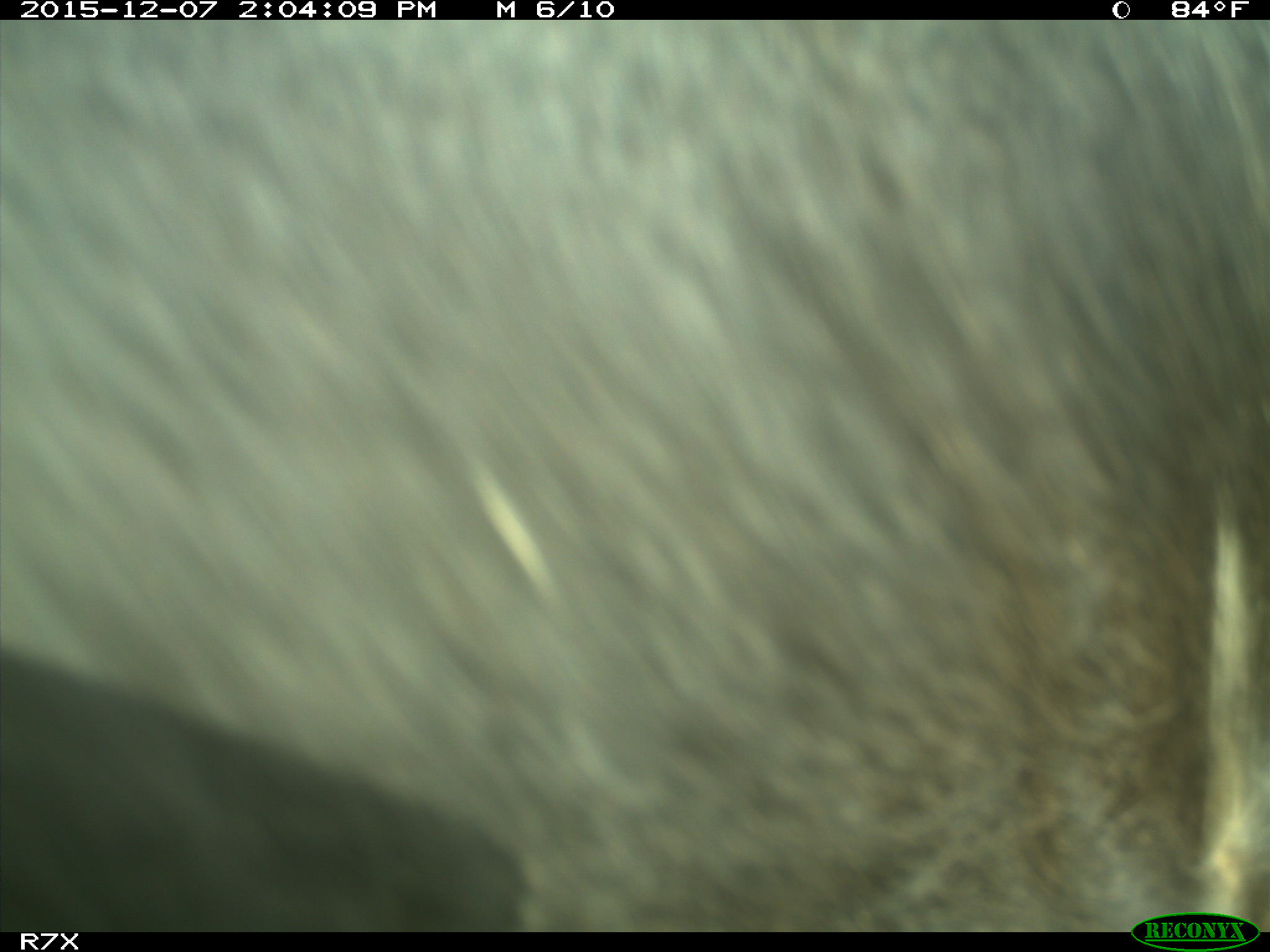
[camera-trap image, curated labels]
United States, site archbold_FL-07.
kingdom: Animalia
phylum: Chordata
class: Mammalia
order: Artiodactyla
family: Bovidae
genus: Bos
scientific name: Bos taurus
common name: domestic cow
Bos taurus (domestic cow).